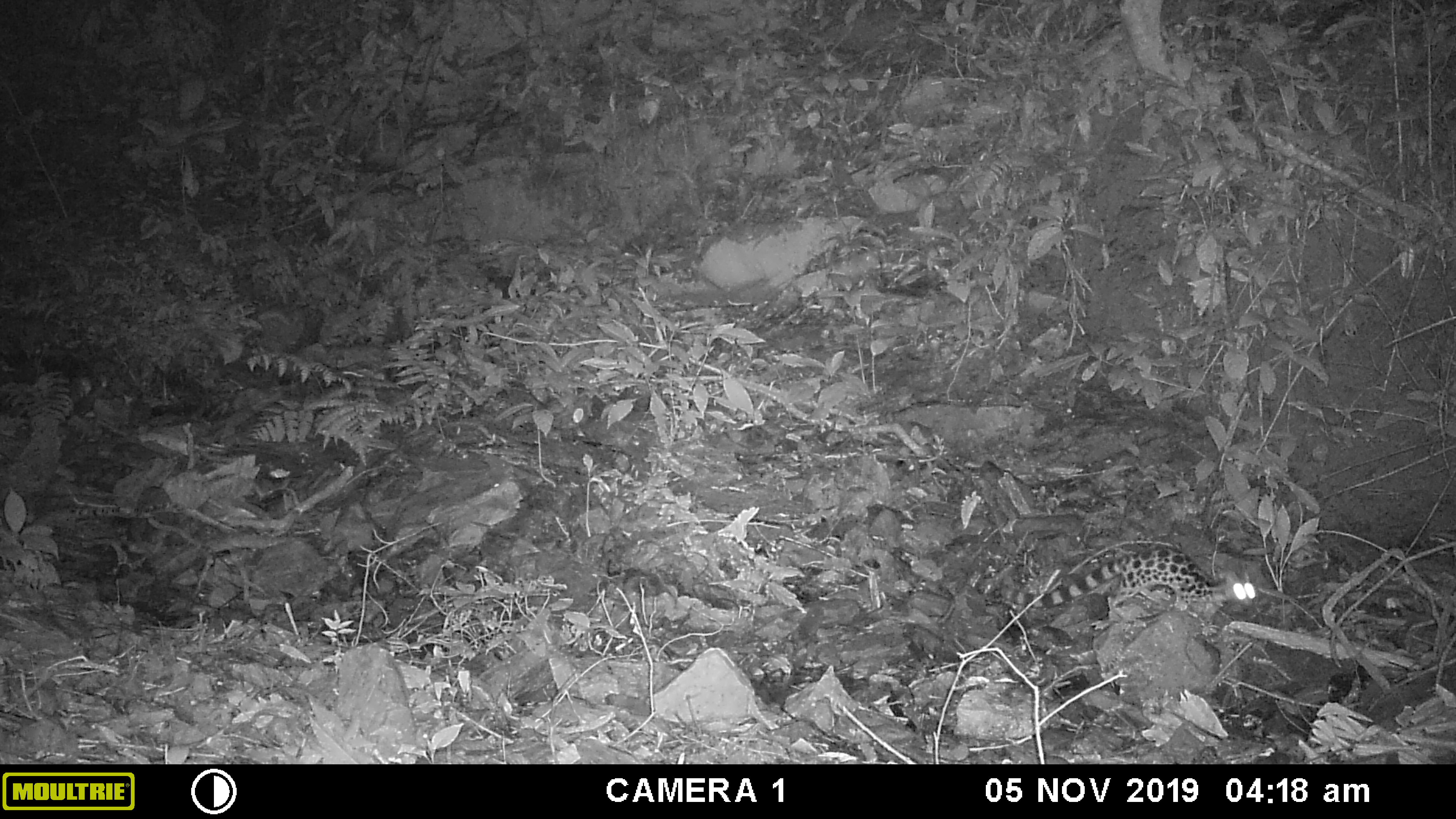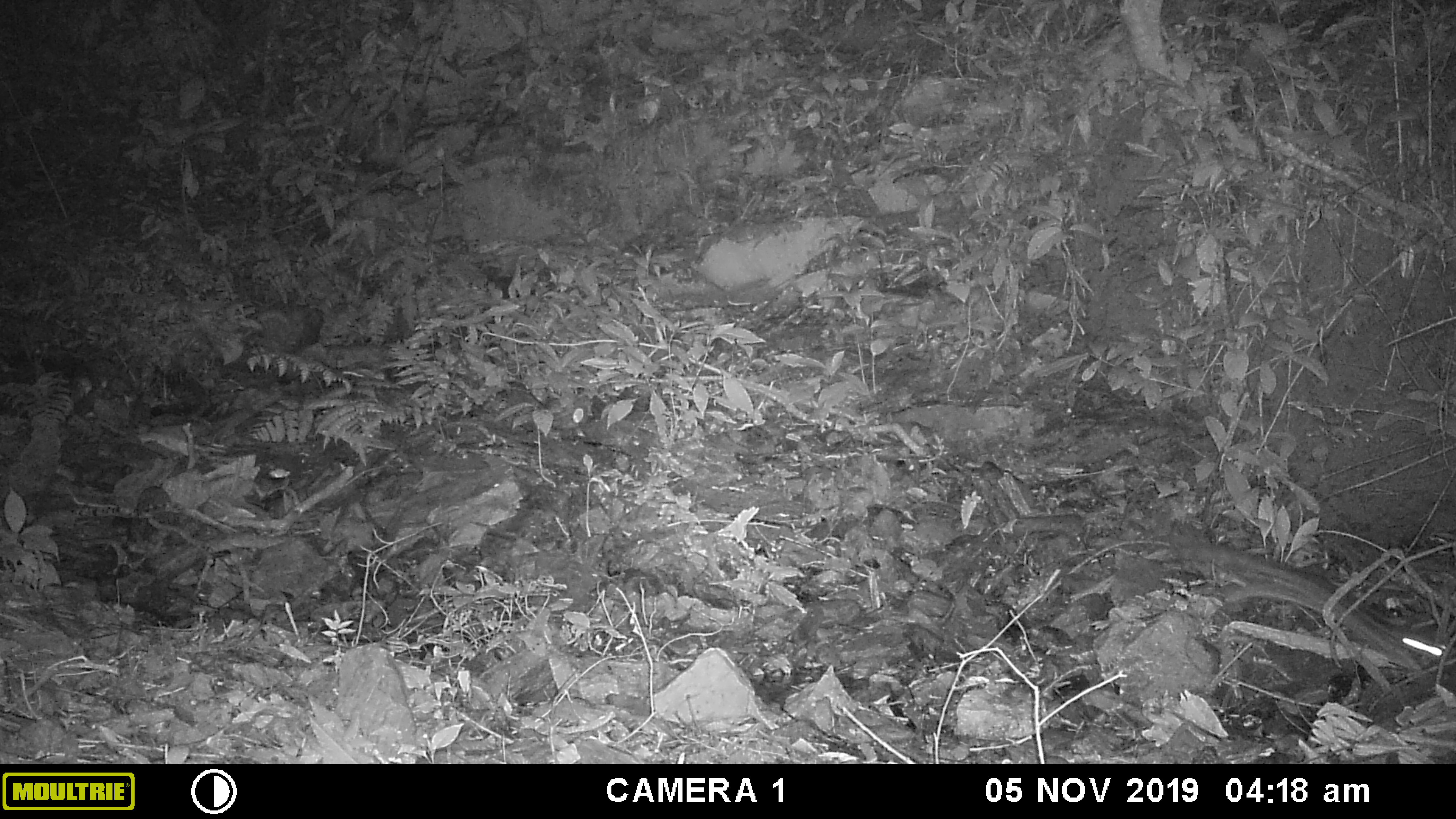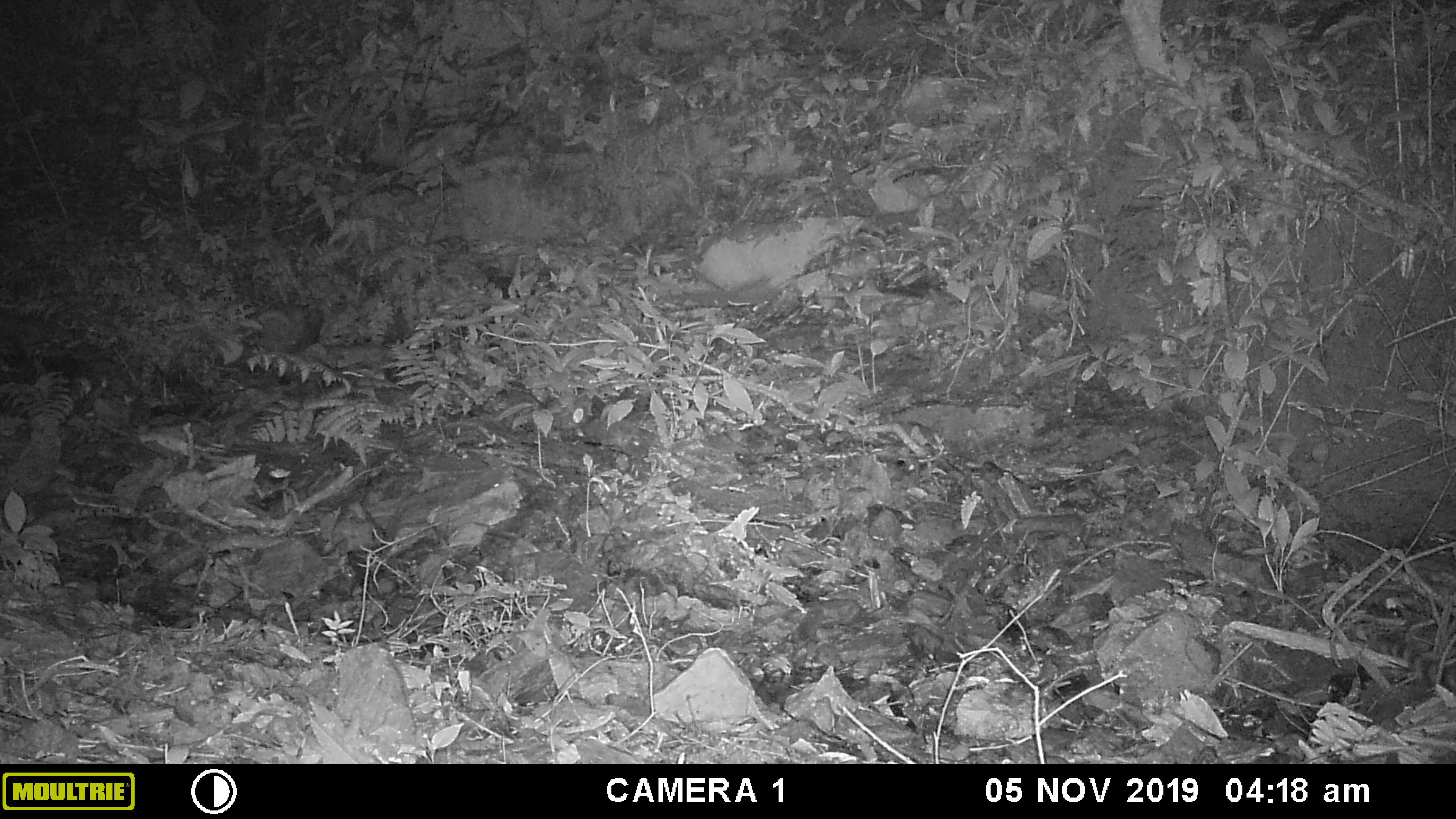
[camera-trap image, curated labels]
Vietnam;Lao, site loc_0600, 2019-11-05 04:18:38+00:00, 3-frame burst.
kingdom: Animalia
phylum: Chordata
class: Mammalia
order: Carnivora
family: Prionodontidae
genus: Prionodon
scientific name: Prionodon pardicolor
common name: spotted linsang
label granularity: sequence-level